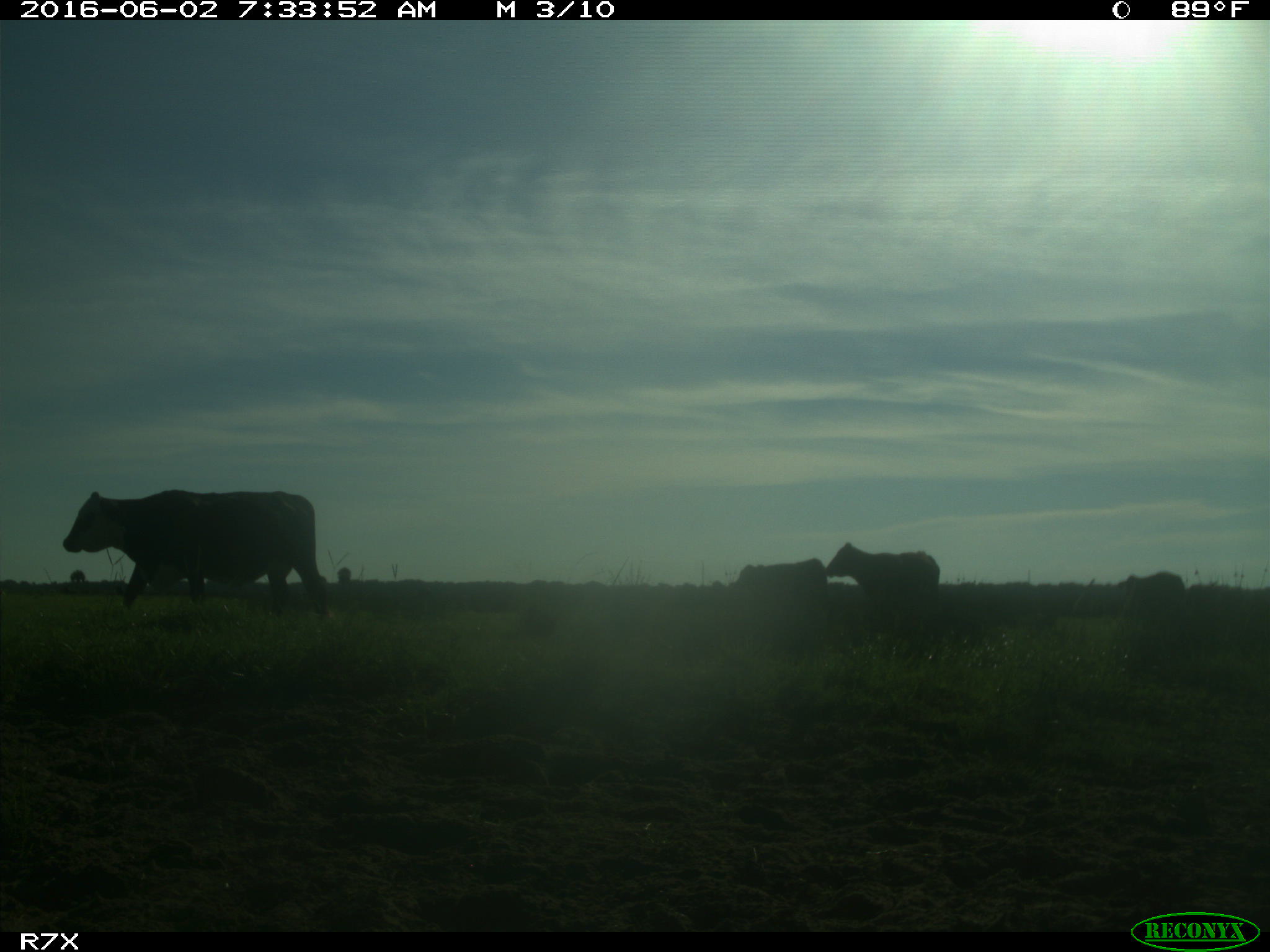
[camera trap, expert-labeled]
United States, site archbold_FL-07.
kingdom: Animalia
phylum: Chordata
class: Mammalia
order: Artiodactyla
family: Bovidae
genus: Bos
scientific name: Bos taurus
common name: domestic cow